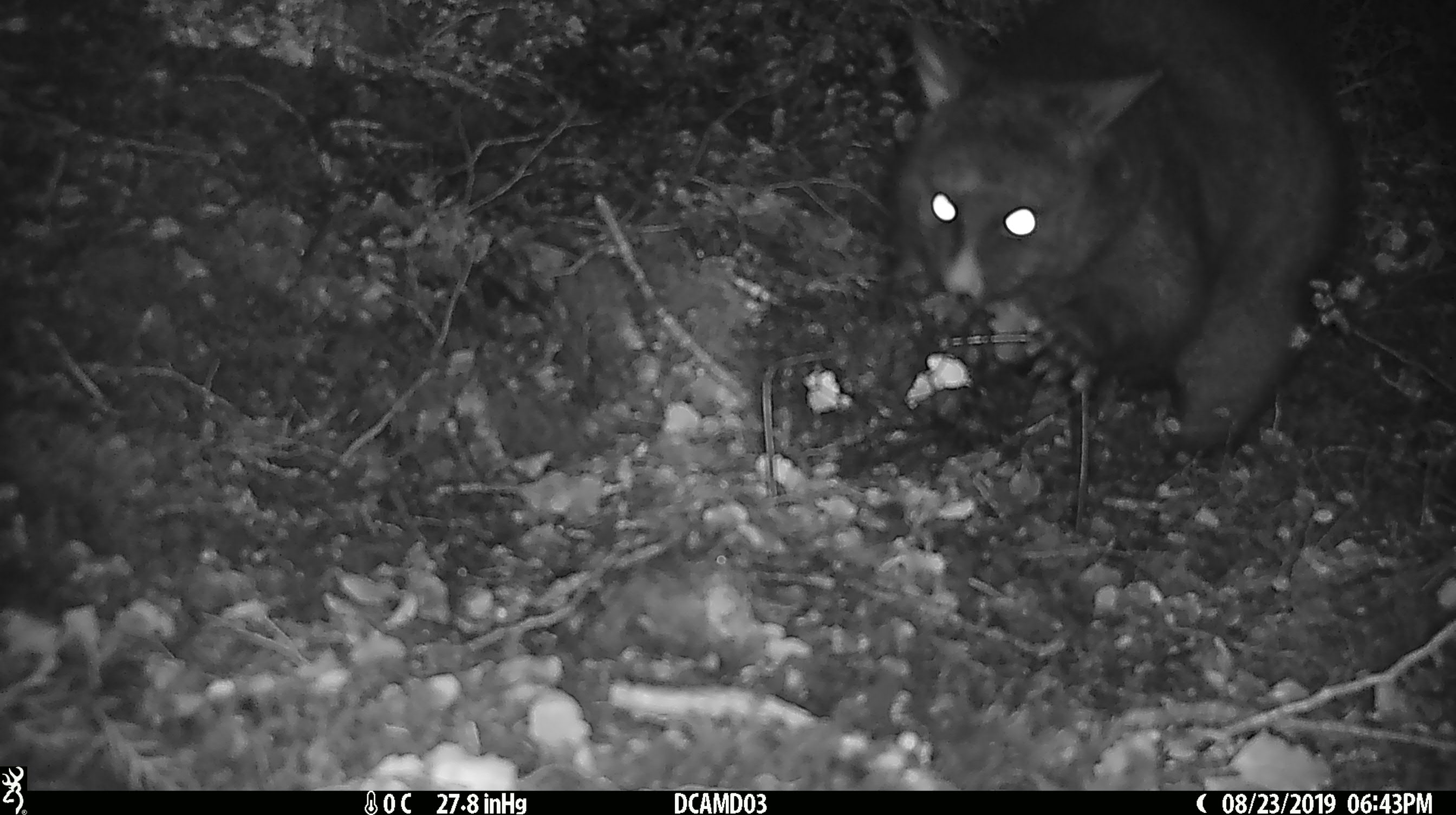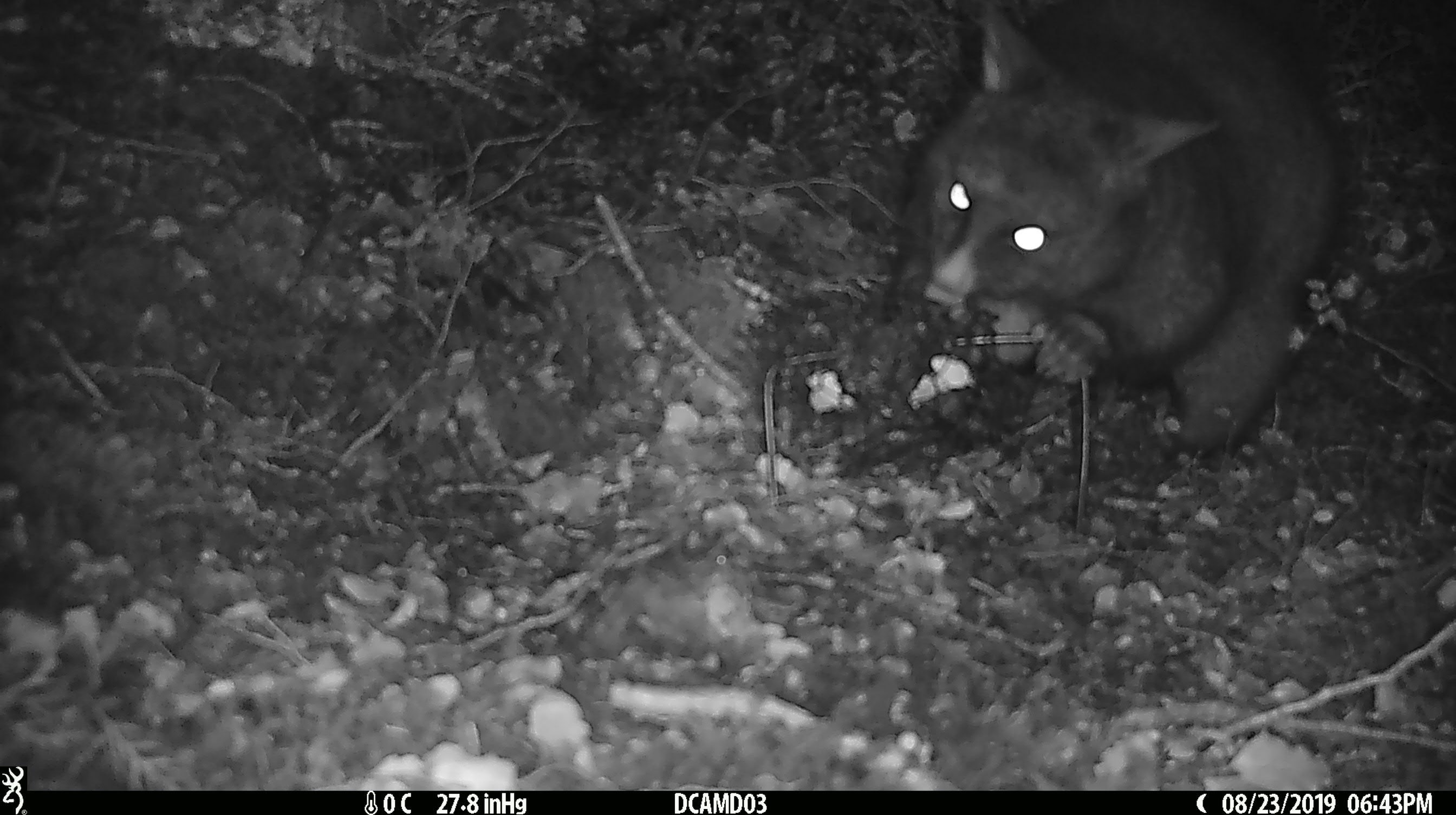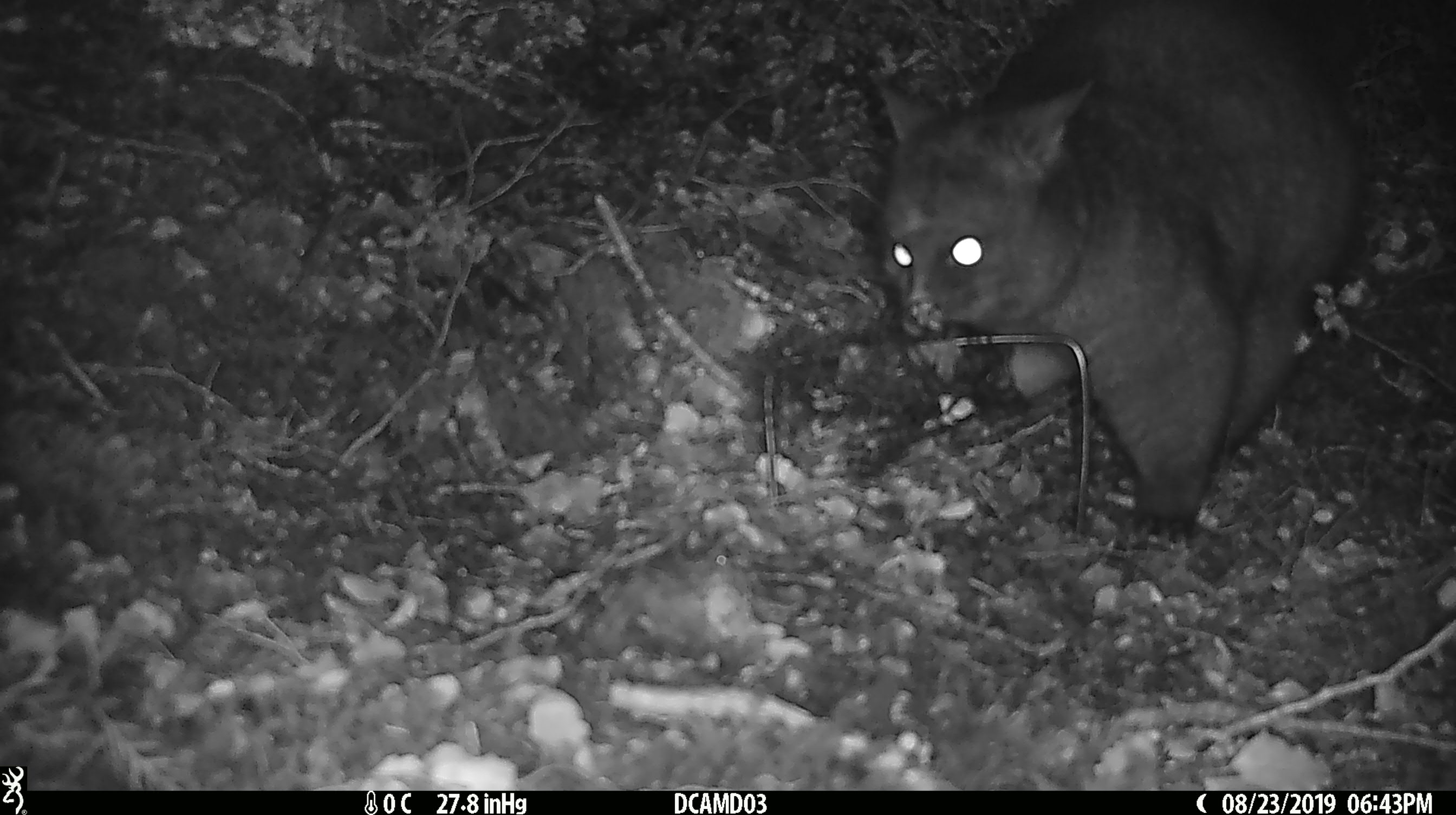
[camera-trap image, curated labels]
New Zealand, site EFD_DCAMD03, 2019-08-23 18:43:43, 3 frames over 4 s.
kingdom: Animalia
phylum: Chordata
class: Mammalia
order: Diprotodontia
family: Phalangeridae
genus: Trichosurus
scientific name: Trichosurus vulpecula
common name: common brushtail possum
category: possum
Possum (common brushtail possum) (Trichosurus vulpecula).